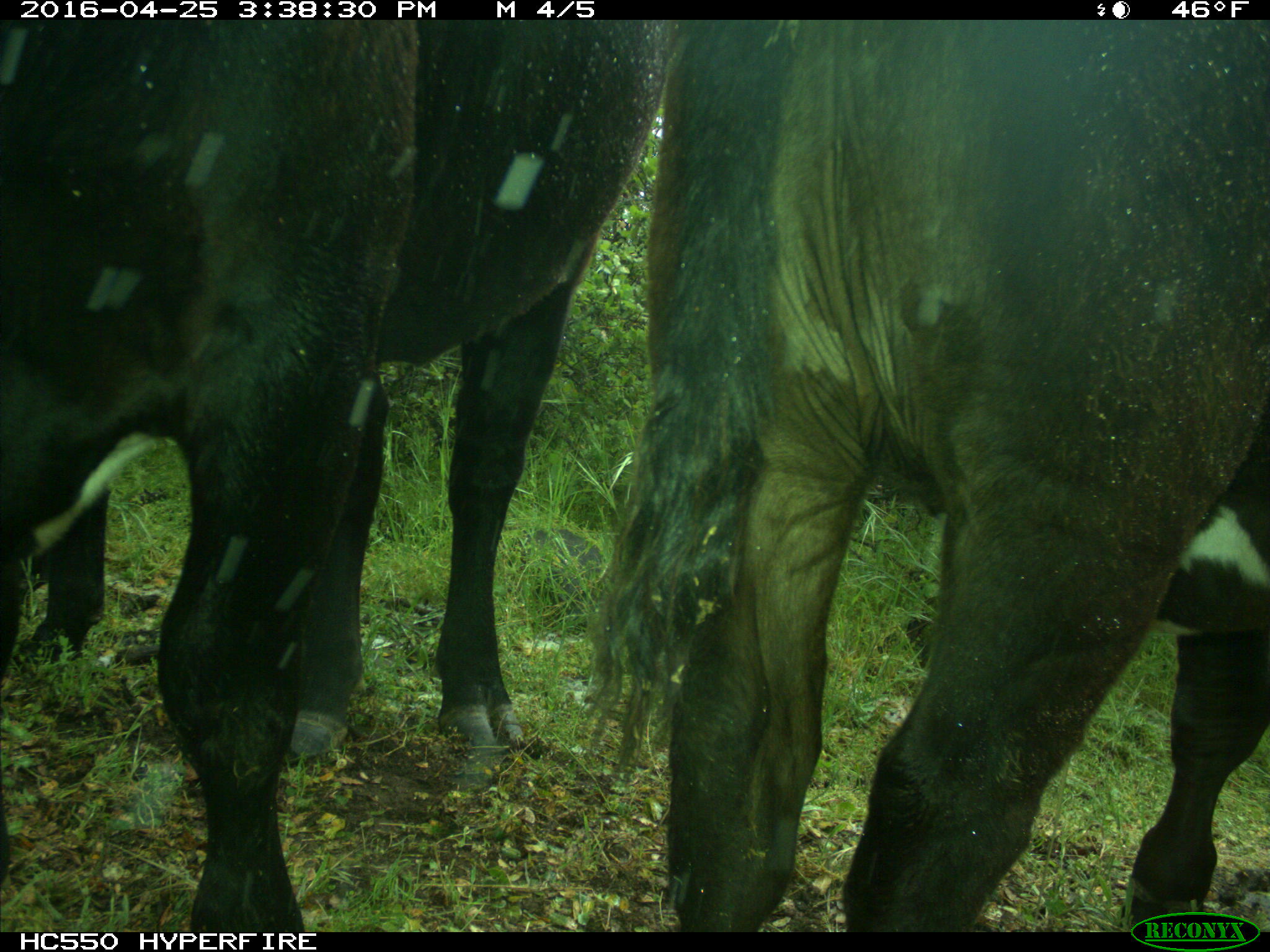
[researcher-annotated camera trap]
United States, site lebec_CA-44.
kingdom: Animalia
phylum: Chordata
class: Mammalia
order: Artiodactyla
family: Bovidae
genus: Bos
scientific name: Bos taurus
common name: domestic cow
Bos taurus (domestic cow).